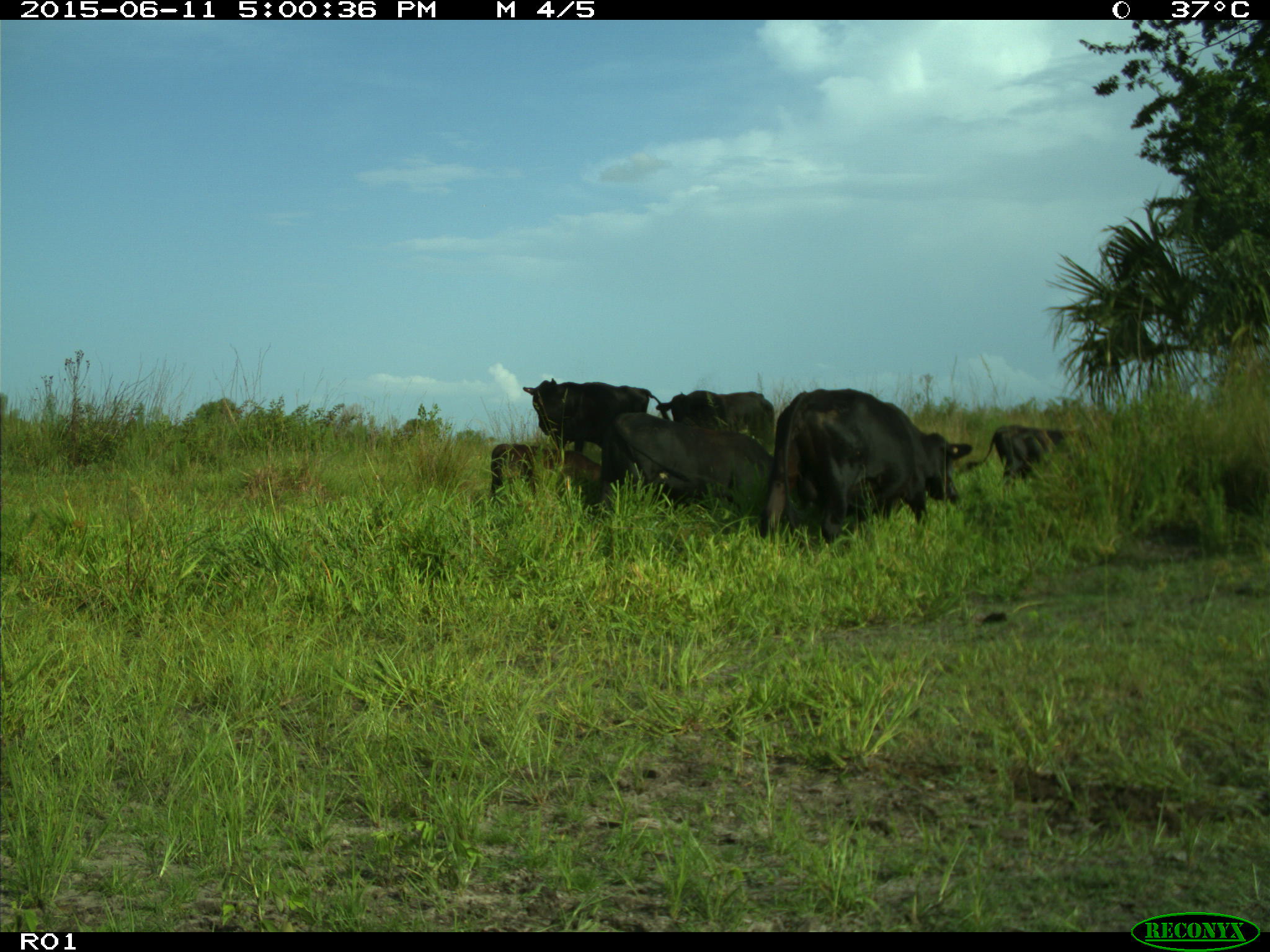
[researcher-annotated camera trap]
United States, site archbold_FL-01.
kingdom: Animalia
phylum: Chordata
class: Mammalia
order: Artiodactyla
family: Bovidae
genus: Bos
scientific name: Bos taurus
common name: domestic cow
Bos taurus (domestic cow).